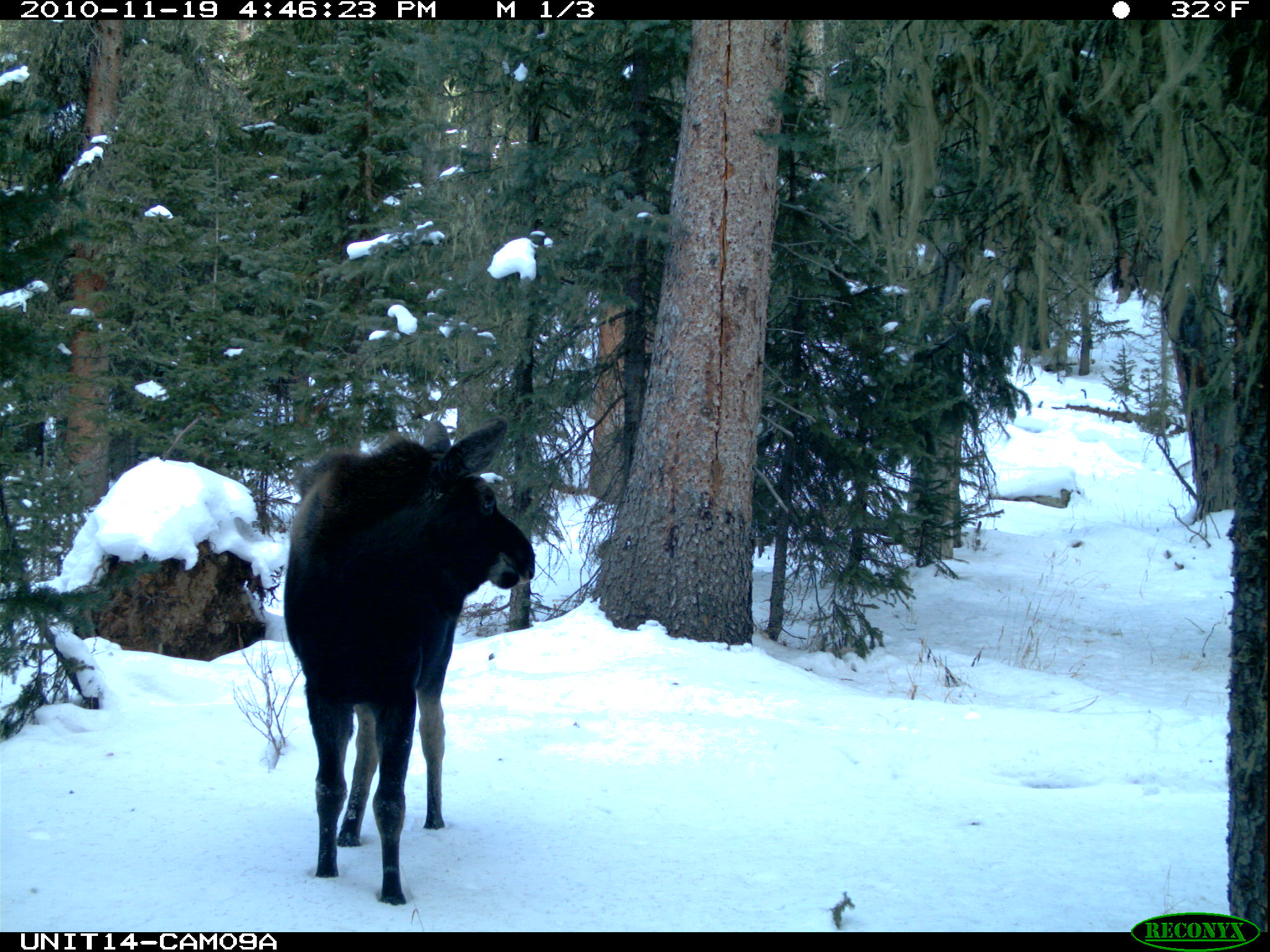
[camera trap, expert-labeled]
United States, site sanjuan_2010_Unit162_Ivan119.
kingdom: Animalia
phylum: Chordata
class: Mammalia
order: Artiodactyla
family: Cervidae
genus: Alces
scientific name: Alces alces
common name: moose